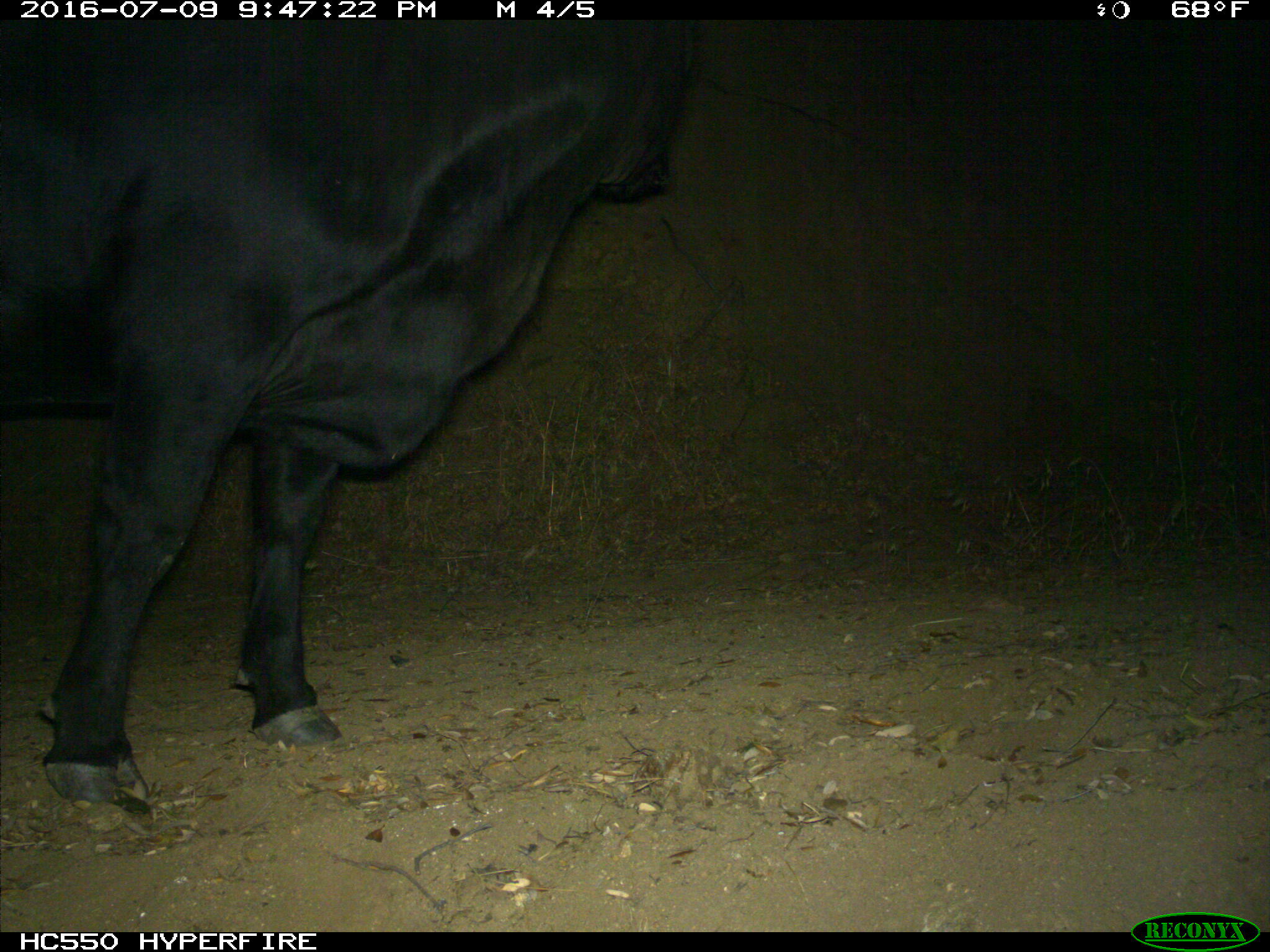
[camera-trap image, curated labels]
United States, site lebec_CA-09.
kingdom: Animalia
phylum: Chordata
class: Mammalia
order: Artiodactyla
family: Bovidae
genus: Bos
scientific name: Bos taurus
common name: domestic cow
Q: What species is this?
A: Bos taurus (domestic cow).